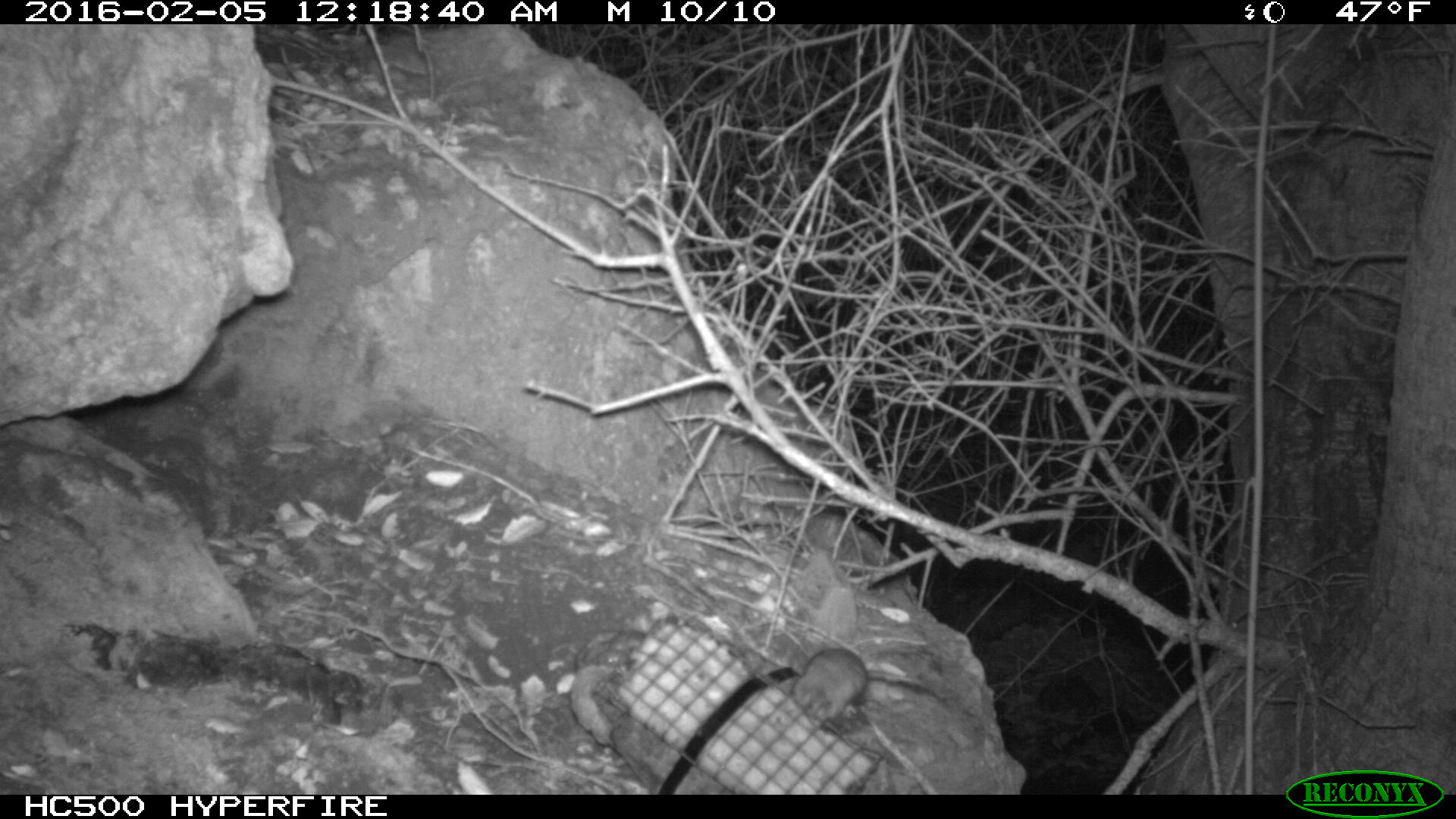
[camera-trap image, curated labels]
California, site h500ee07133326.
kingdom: Animalia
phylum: Chordata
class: Mammalia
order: Rodentia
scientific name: Rodentia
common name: rodent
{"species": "rodent (Rodentia)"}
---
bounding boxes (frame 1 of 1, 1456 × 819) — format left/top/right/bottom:
rodent: 789/646/947/728